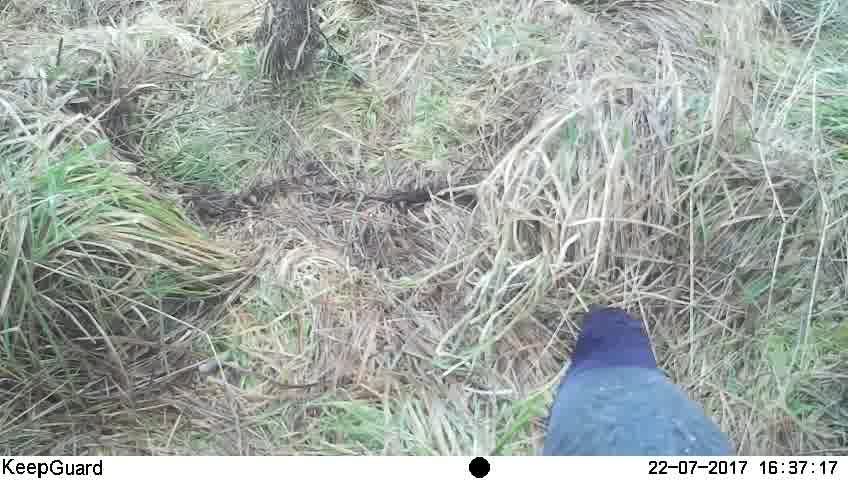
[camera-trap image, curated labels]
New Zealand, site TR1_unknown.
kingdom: Animalia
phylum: Chordata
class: Aves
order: Gruiformes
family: Rallidae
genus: Porphyrio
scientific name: Porphyrio mantelli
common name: takahe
Takahe (Porphyrio mantelli).